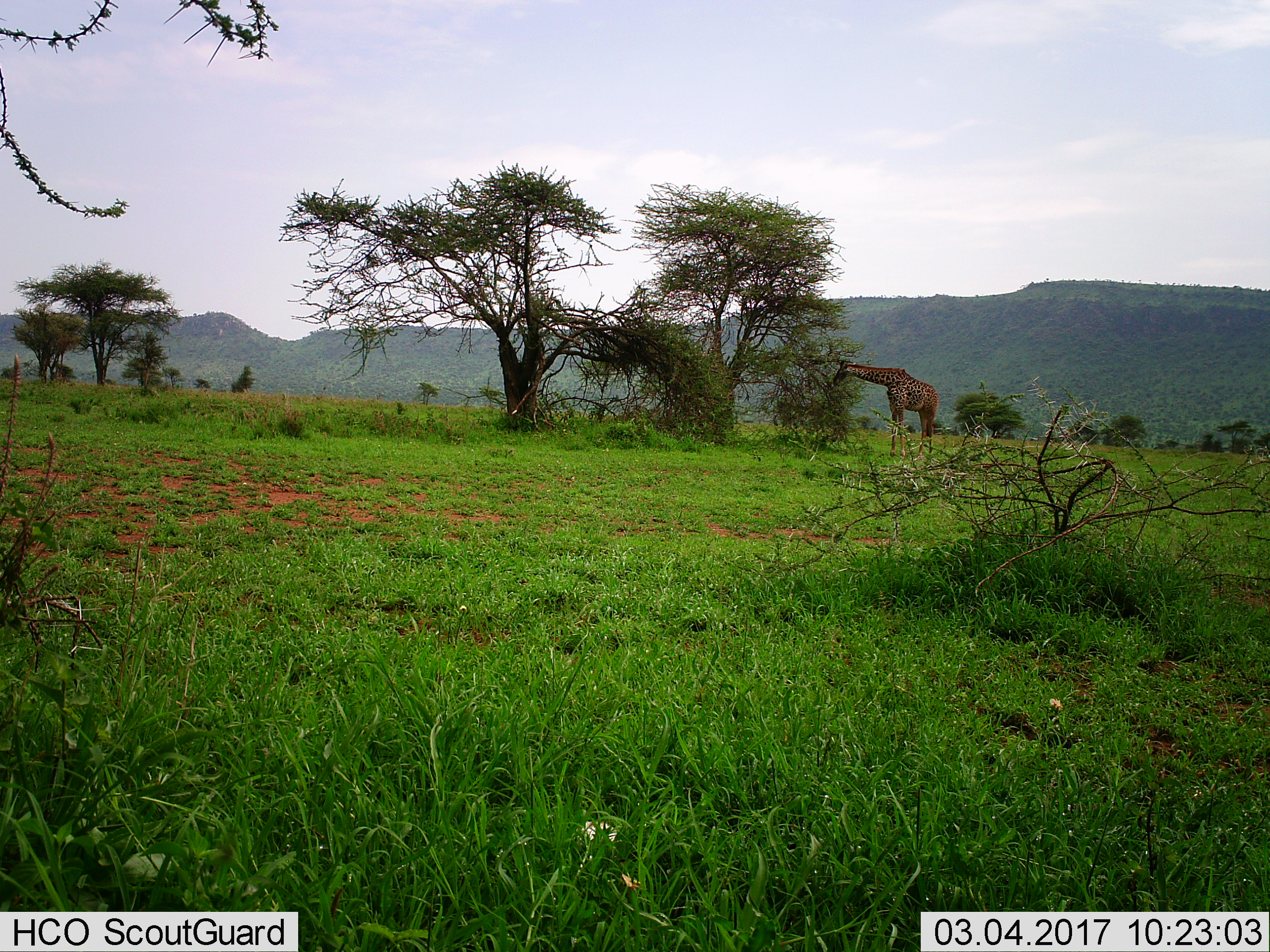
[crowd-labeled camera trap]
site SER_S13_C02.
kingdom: Animalia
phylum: Chordata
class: Mammalia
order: Artiodactyla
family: Giraffidae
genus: Giraffa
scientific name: Giraffa camelopardalis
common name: giraffe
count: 1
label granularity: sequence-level